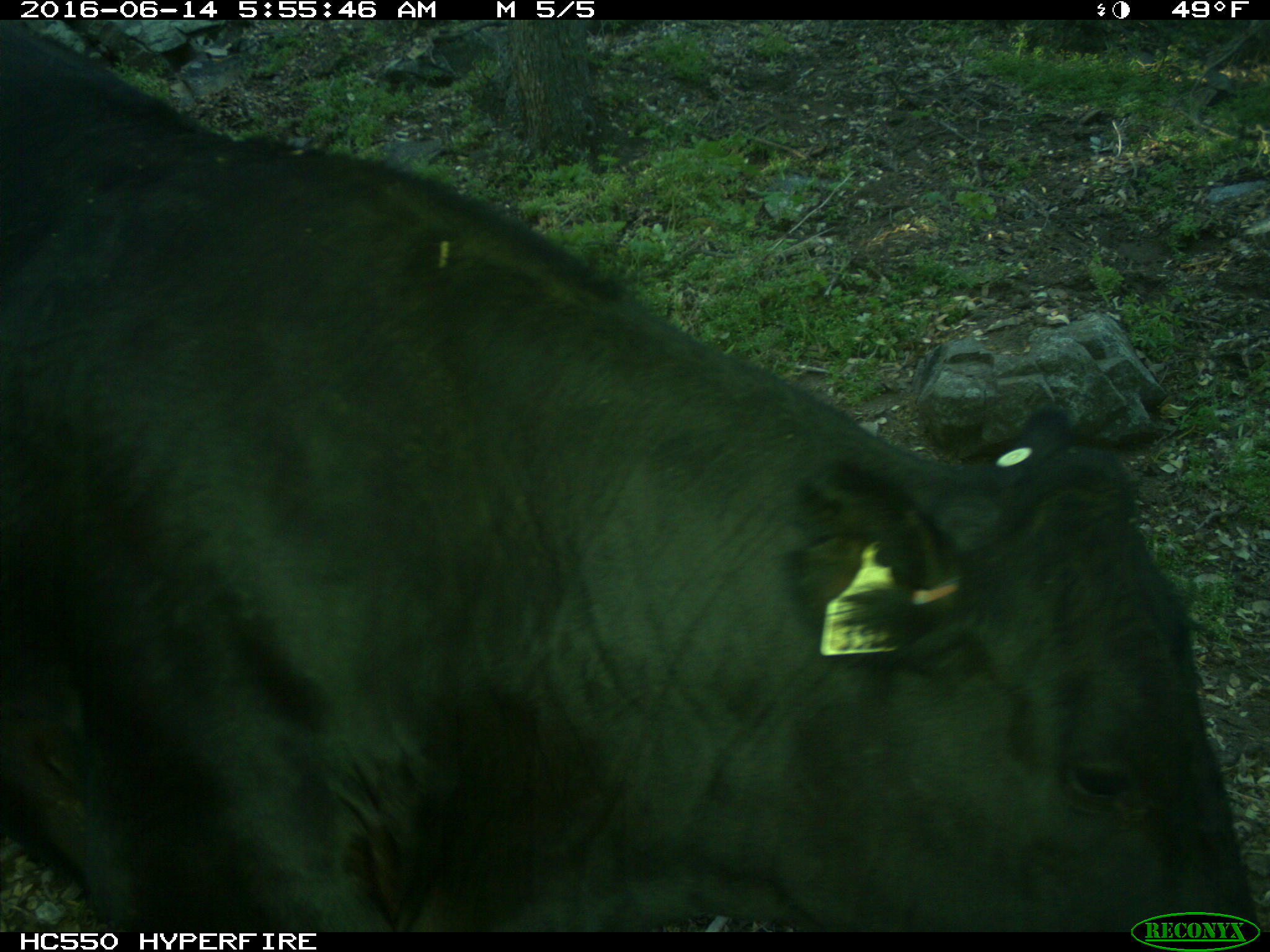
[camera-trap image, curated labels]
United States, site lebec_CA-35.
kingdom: Animalia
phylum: Chordata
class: Mammalia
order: Artiodactyla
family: Bovidae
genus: Bos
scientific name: Bos taurus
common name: domestic cow